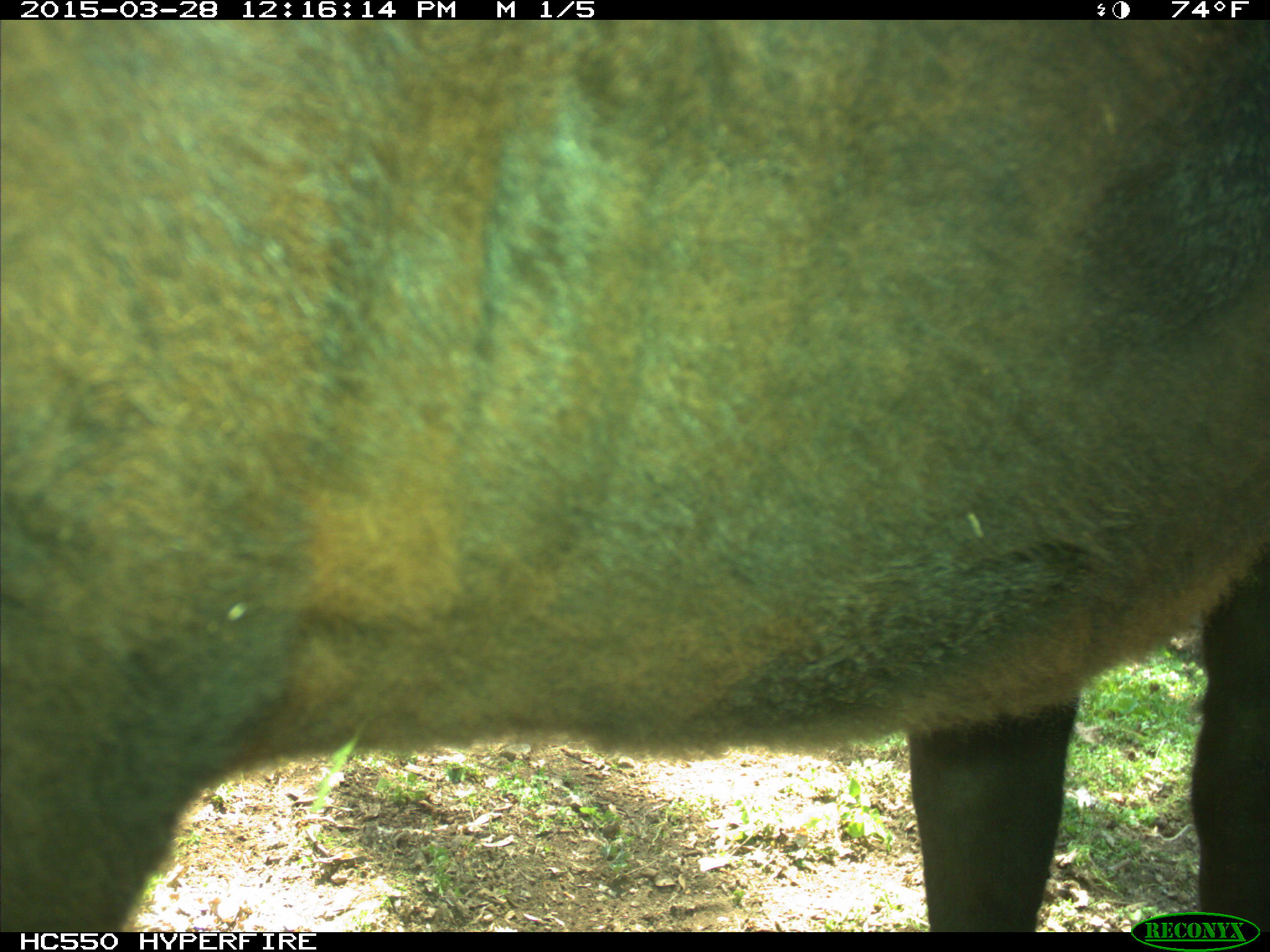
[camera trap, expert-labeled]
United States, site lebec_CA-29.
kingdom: Animalia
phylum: Chordata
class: Mammalia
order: Artiodactyla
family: Bovidae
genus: Bos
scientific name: Bos taurus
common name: domestic cow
Bos taurus (domestic cow).